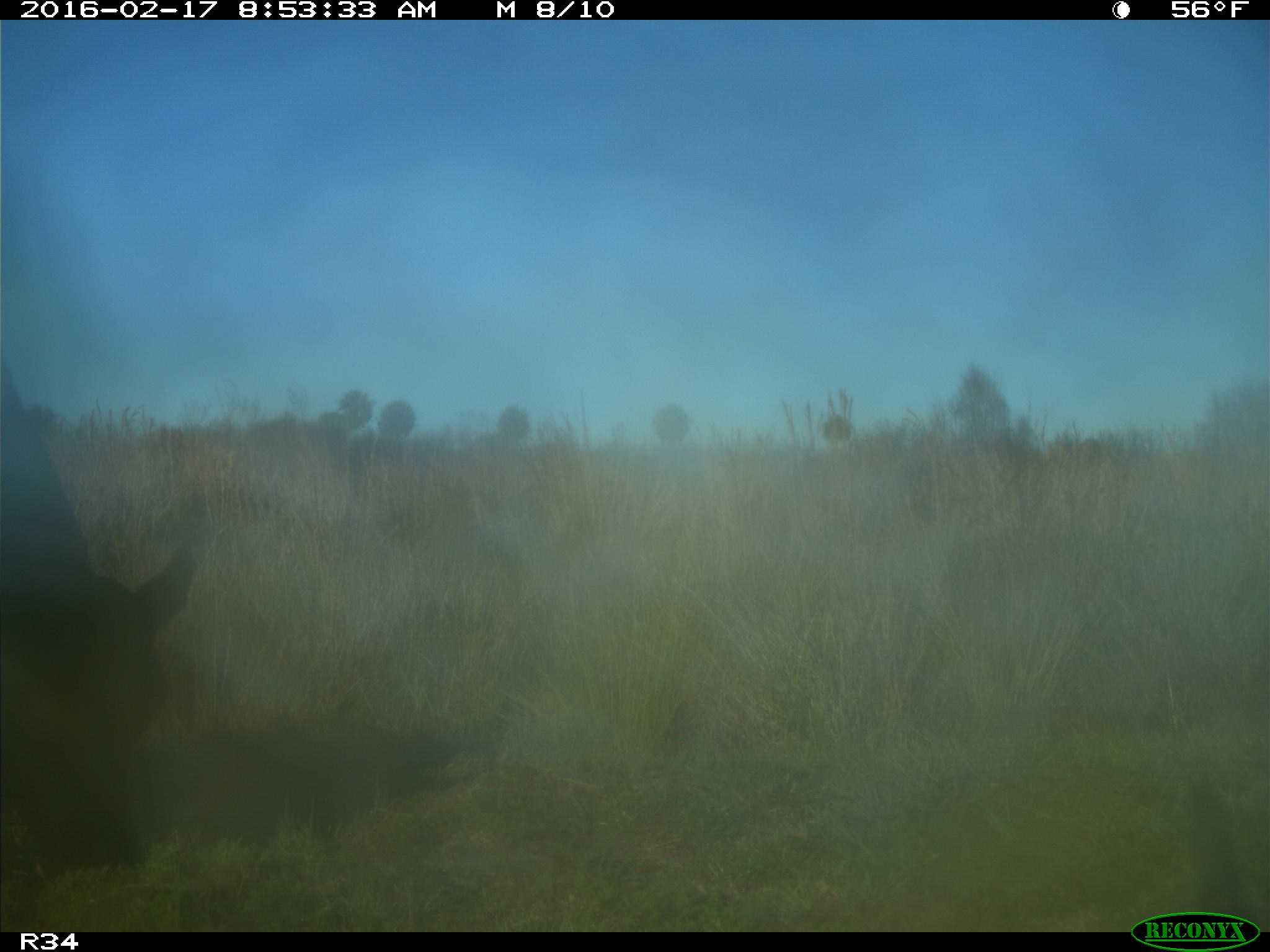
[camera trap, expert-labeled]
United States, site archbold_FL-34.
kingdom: Animalia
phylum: Chordata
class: Mammalia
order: Artiodactyla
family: Bovidae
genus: Bos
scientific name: Bos taurus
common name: domestic cow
Bos taurus (domestic cow).